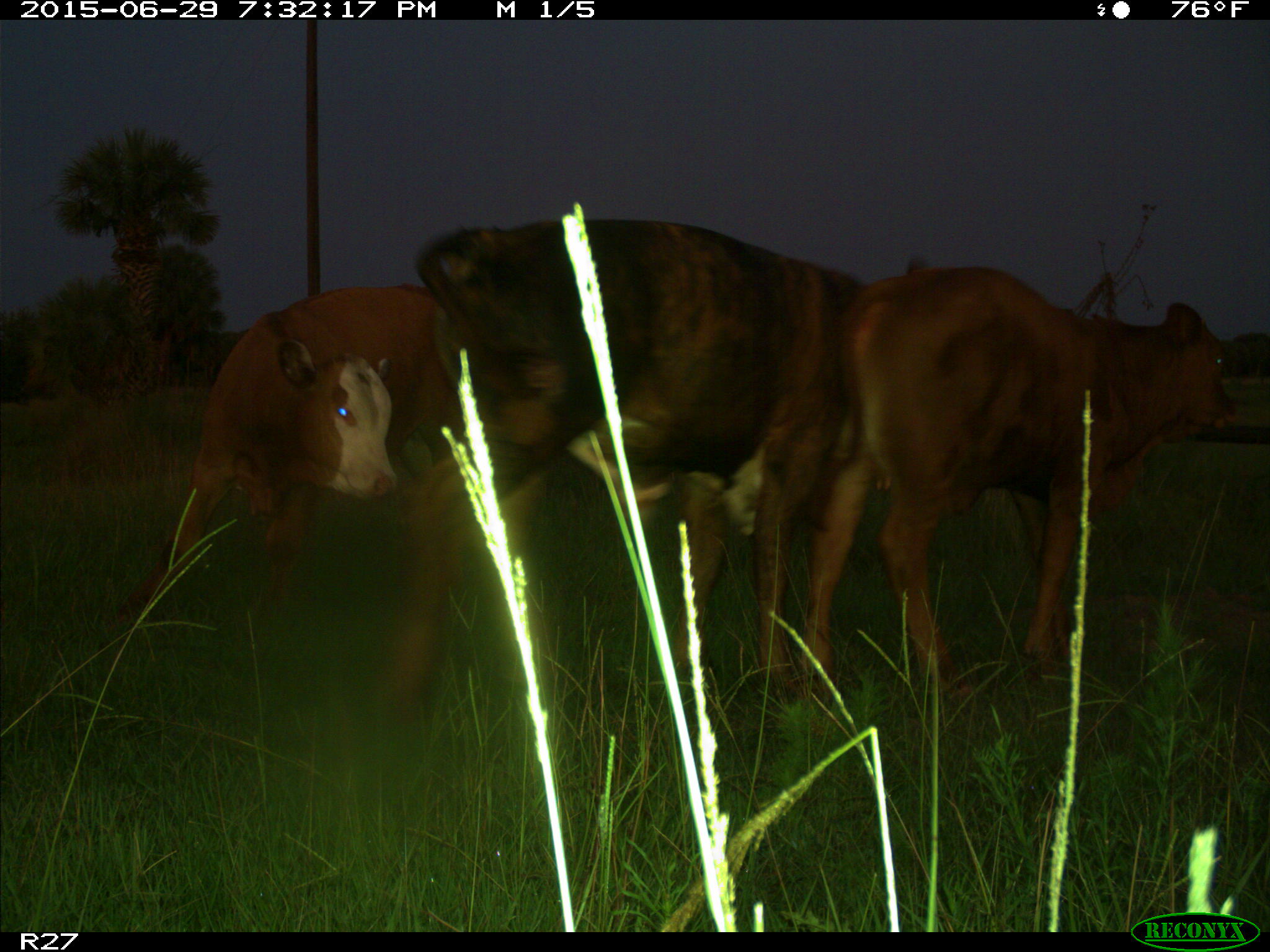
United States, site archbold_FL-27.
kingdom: Animalia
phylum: Chordata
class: Mammalia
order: Artiodactyla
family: Bovidae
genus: Bos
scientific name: Bos taurus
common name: domestic cow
Bos taurus (domestic cow).